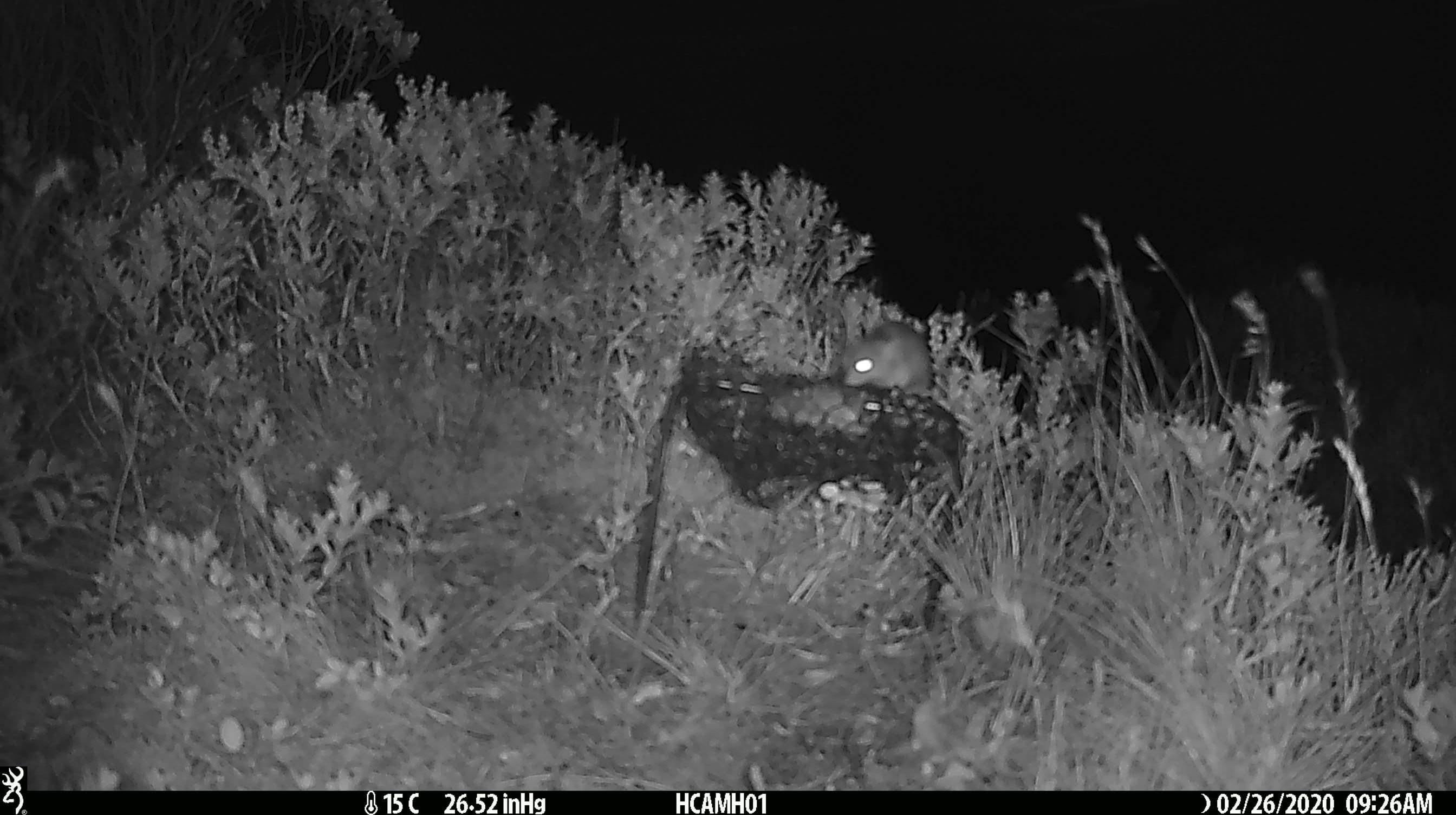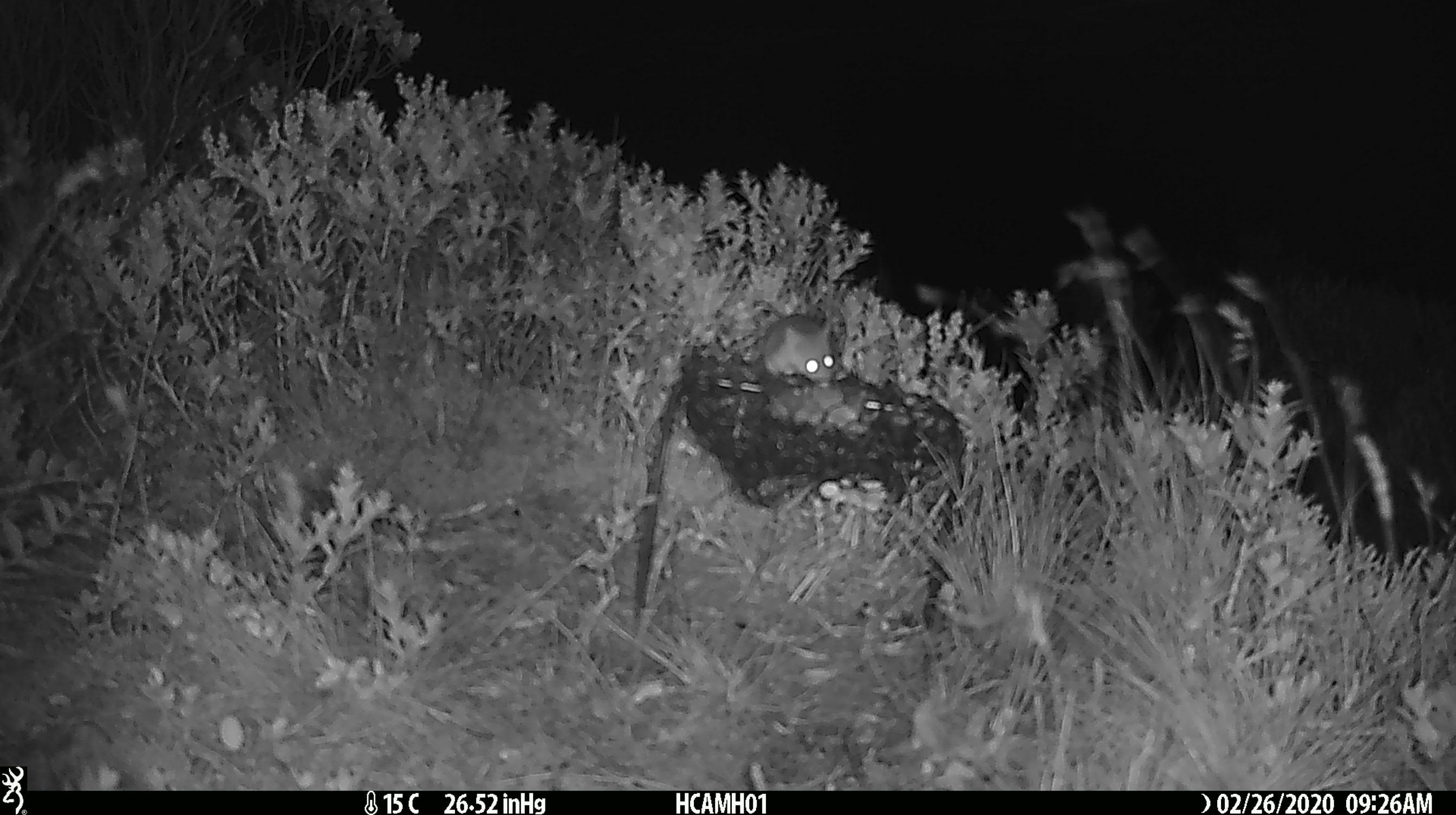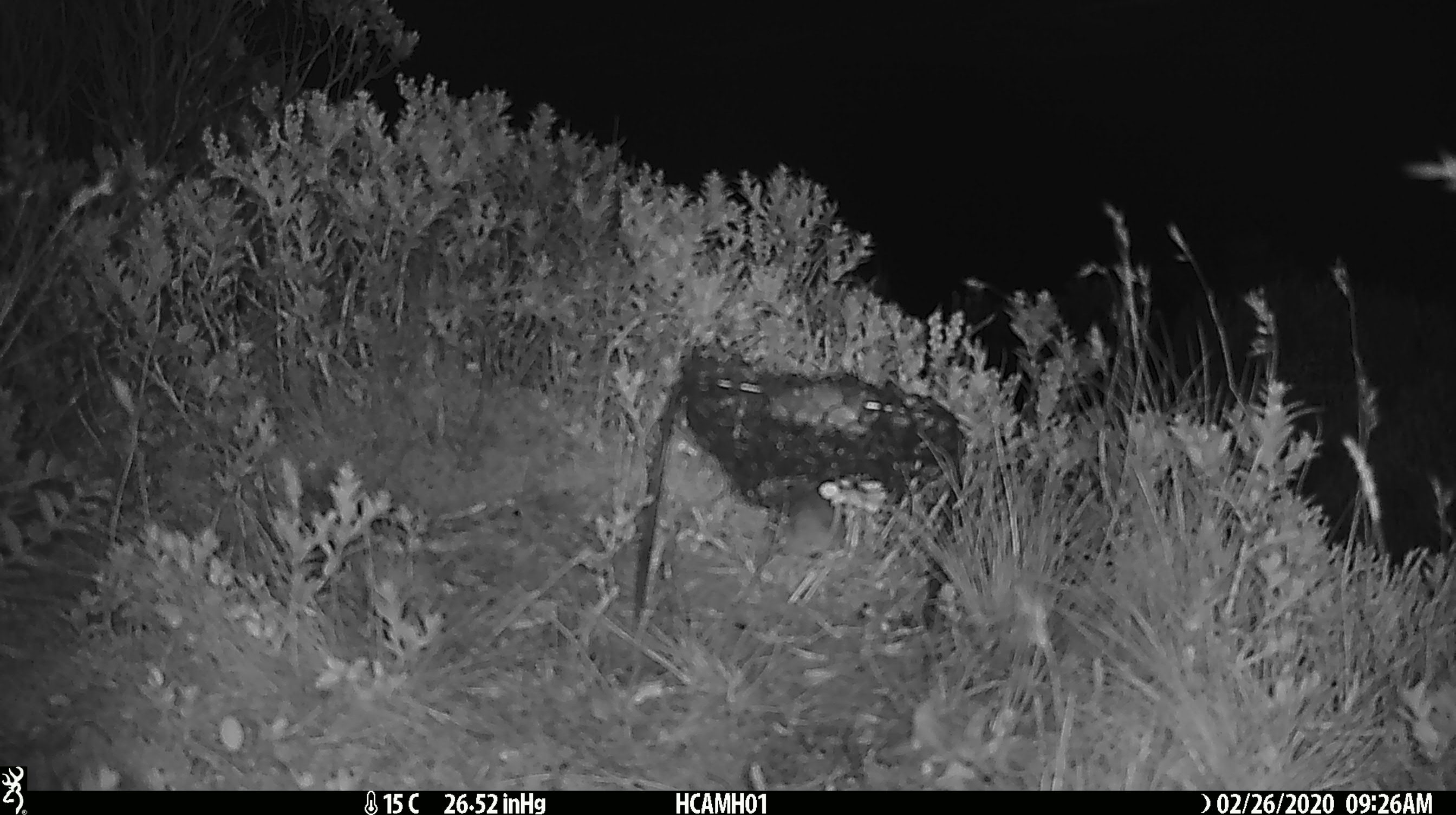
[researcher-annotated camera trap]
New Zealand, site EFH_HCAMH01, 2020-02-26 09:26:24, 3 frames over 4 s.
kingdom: Animalia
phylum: Chordata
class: Mammalia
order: Rodentia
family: Muridae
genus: Mus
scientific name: Mus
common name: mouse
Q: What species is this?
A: Mouse (Mus).